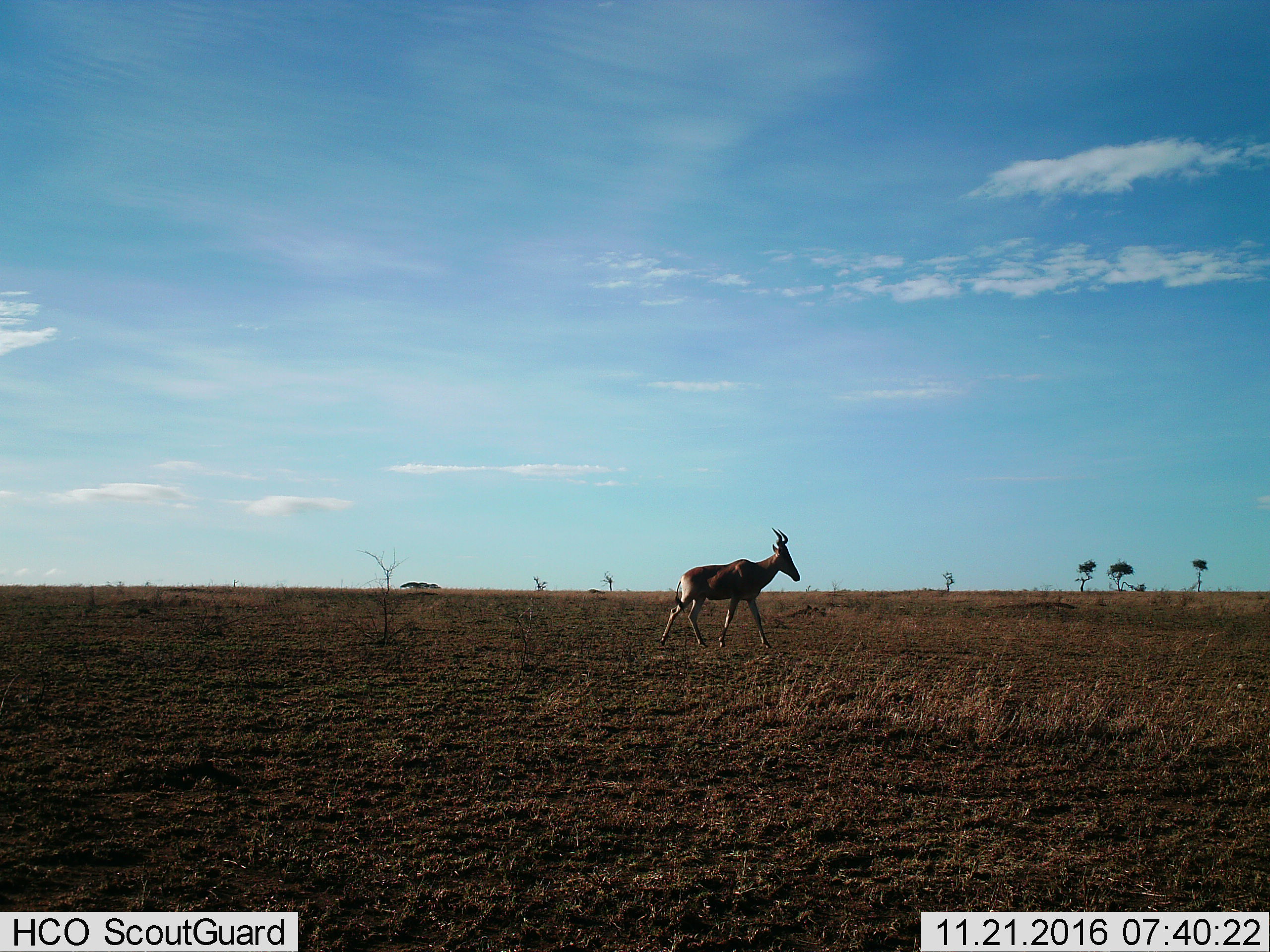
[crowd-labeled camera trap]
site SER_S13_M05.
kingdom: Animalia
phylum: Chordata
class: Mammalia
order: Artiodactyla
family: Bovidae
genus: Alcelaphus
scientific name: Alcelaphus buselaphus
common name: hartebeest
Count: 1.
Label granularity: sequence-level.